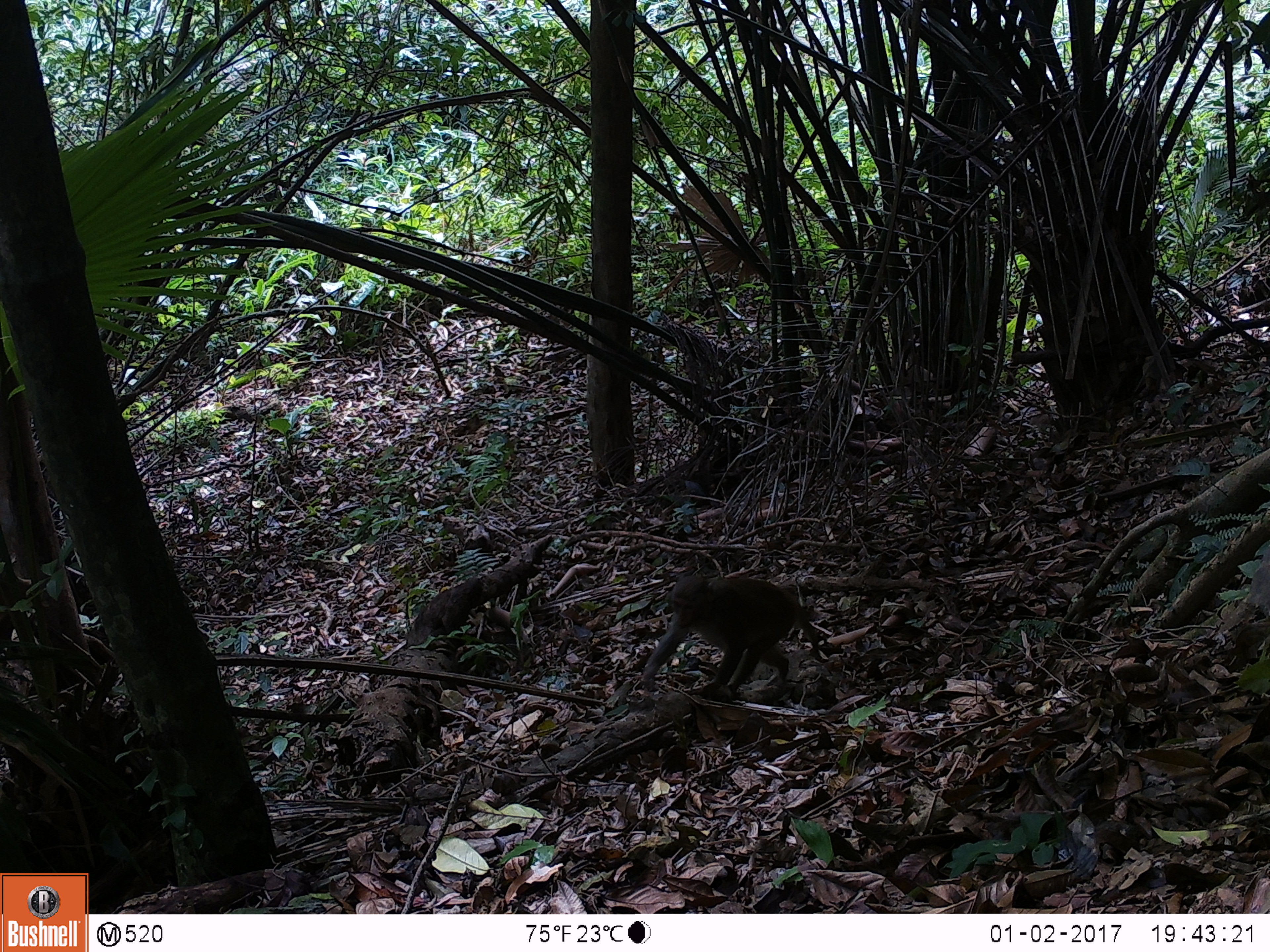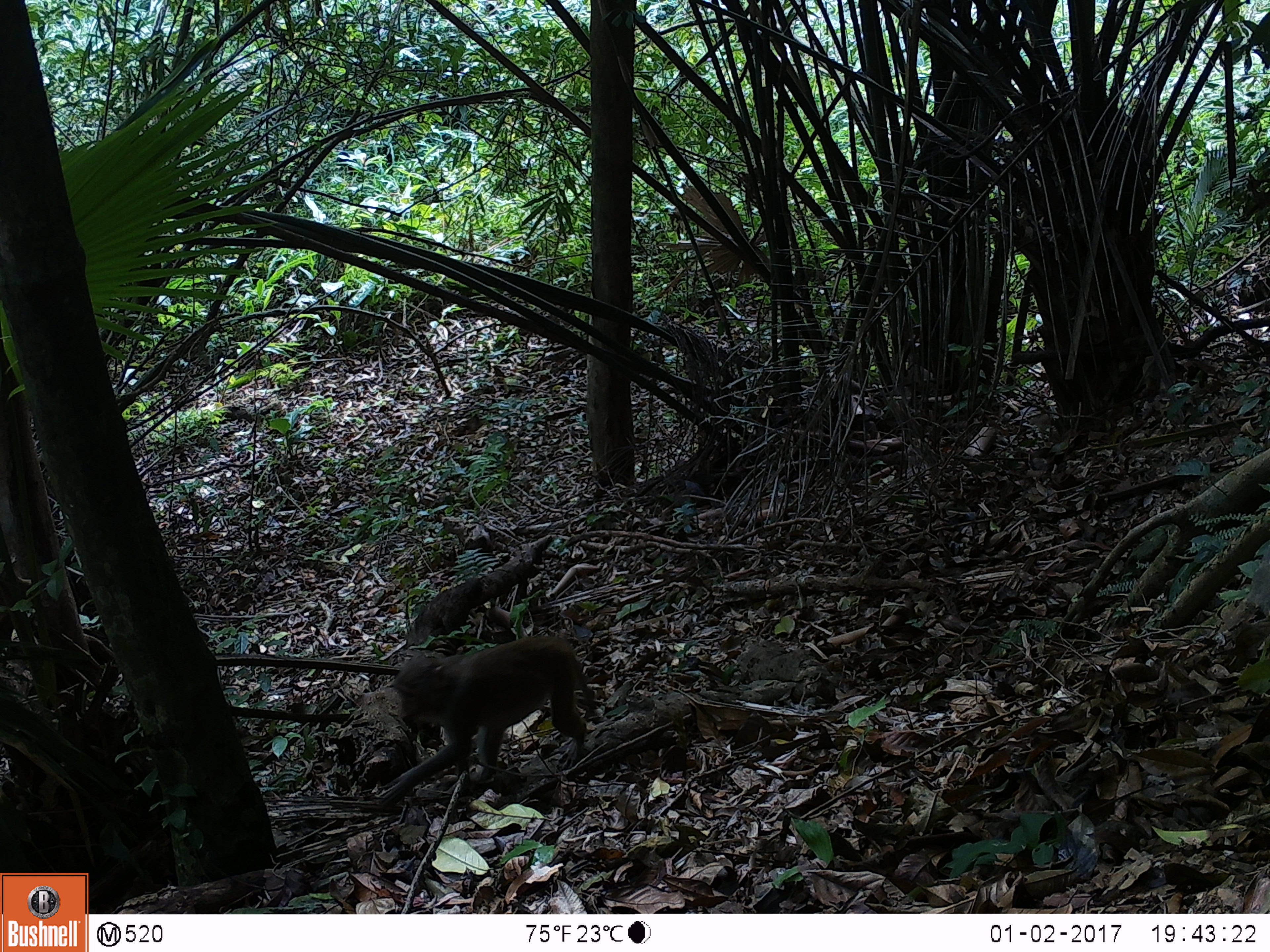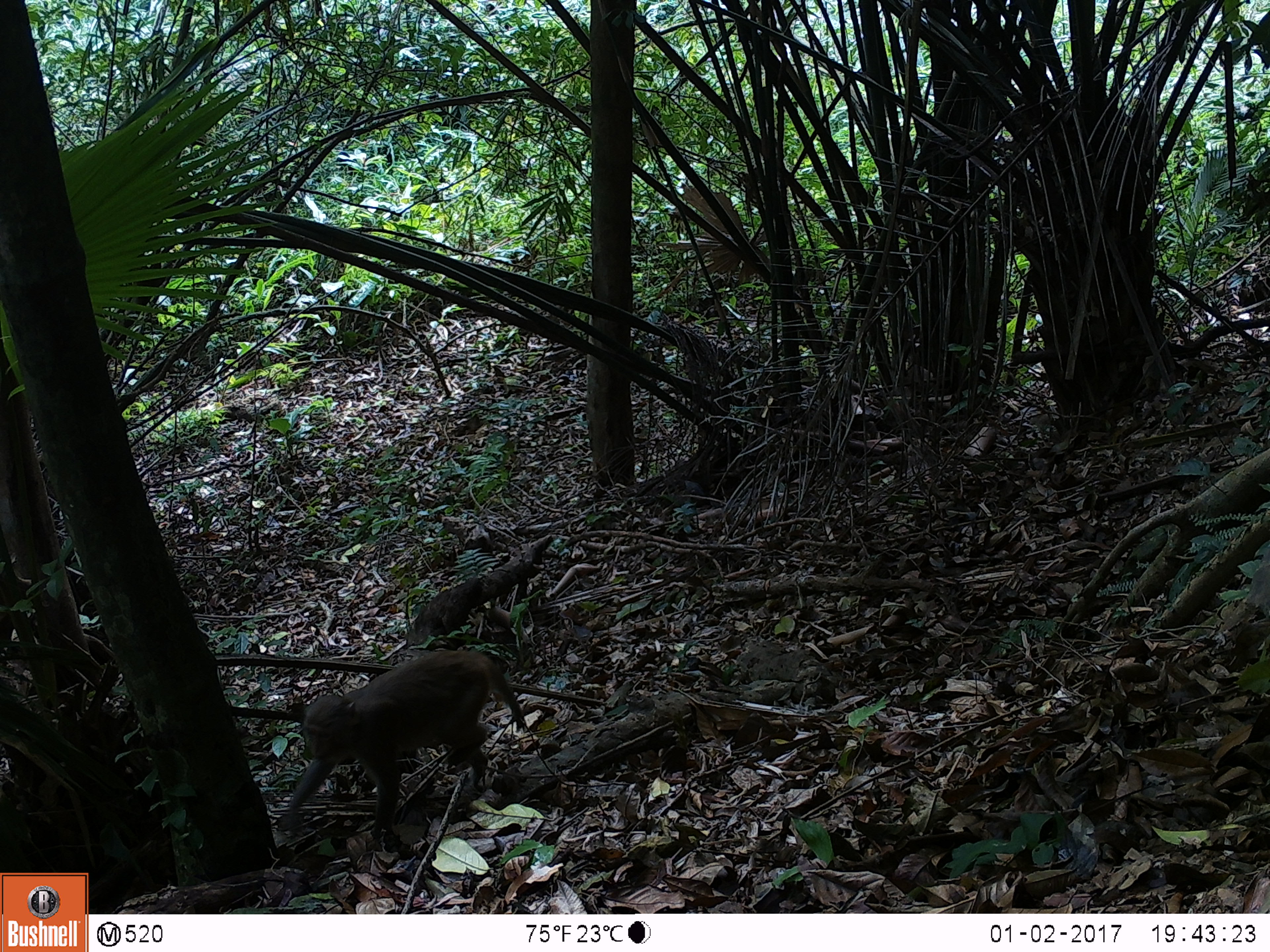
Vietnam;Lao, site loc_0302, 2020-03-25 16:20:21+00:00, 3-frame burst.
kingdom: Animalia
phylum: Chordata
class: Mammalia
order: Primates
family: Cercopithecidae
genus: Macaca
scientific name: Macaca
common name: macaques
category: assam or rhesus macaque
Assam or rhesus macaque (macaques) (Macaca). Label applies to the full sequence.